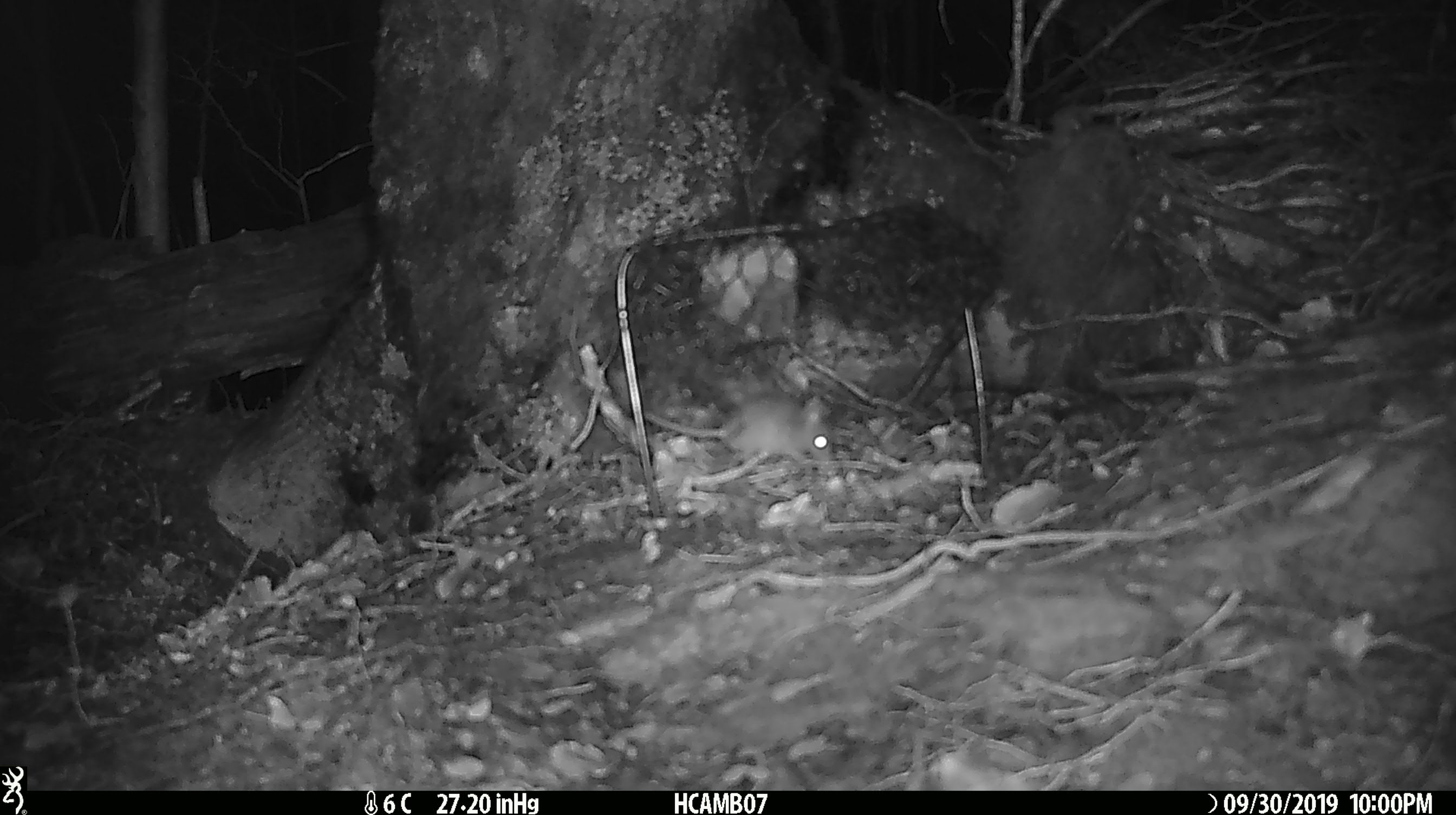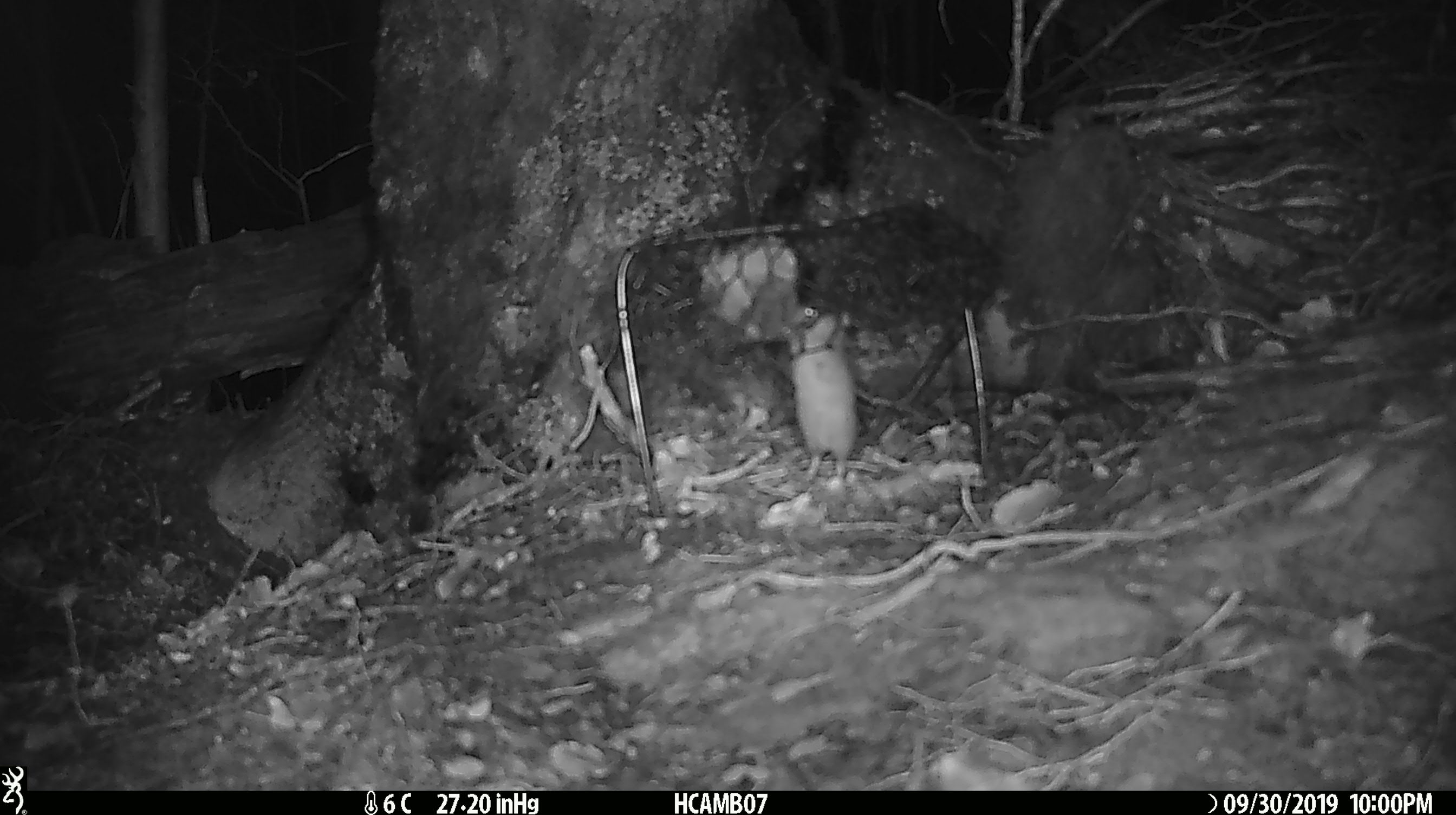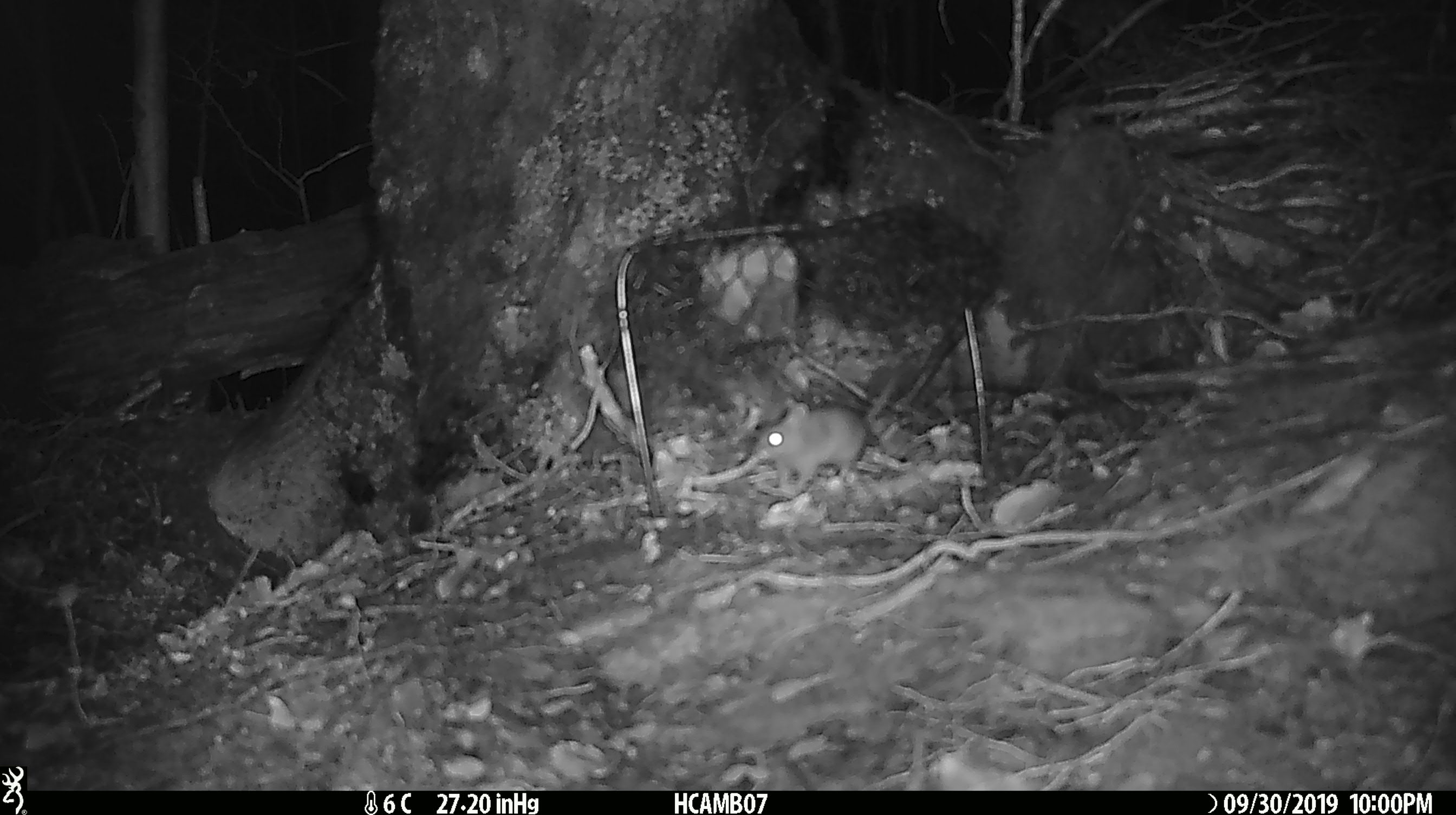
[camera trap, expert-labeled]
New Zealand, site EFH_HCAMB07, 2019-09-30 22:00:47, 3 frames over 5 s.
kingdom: Animalia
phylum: Chordata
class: Mammalia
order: Rodentia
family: Muridae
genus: Mus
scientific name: Mus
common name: mouse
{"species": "mouse (Mus)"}